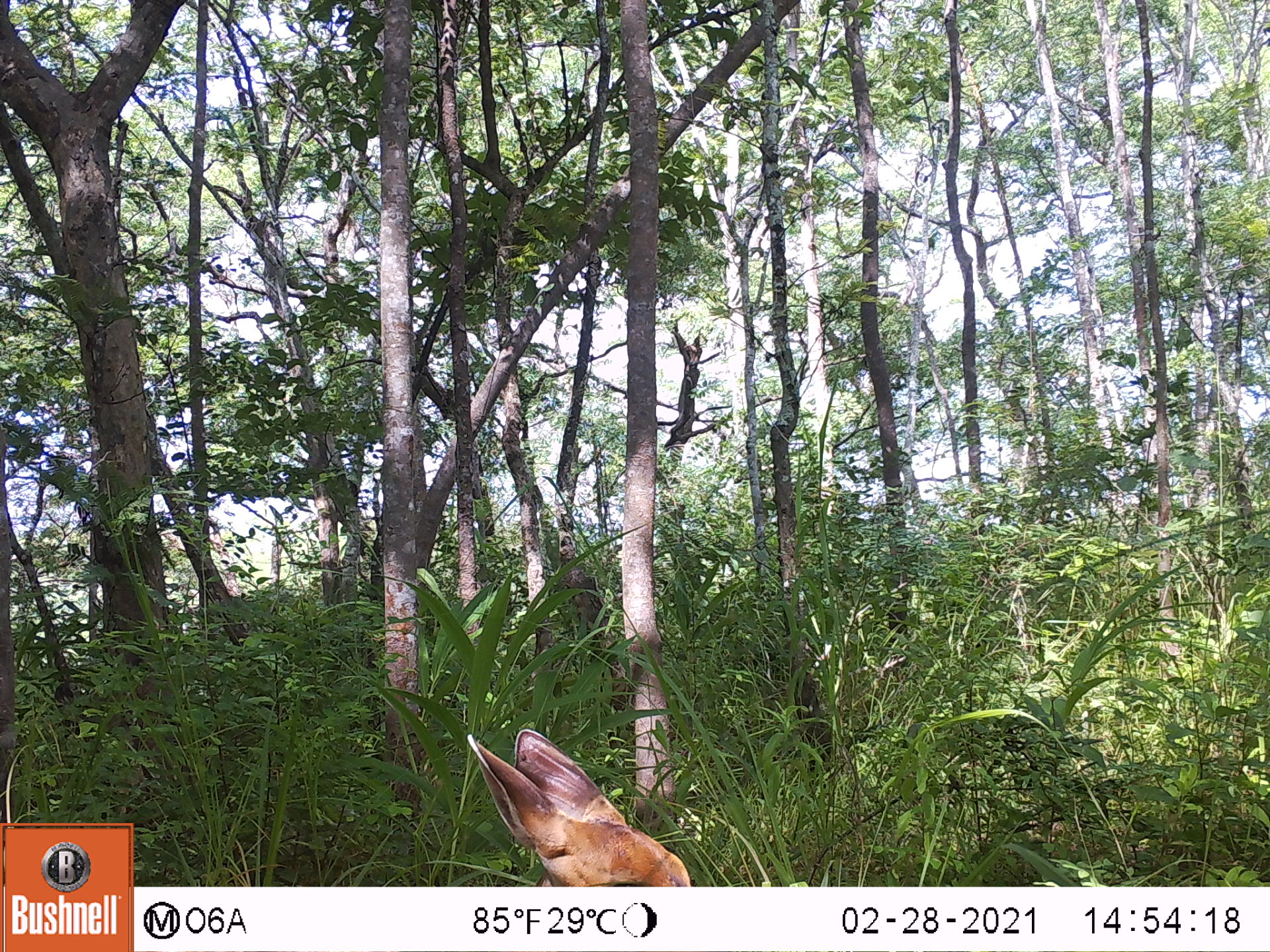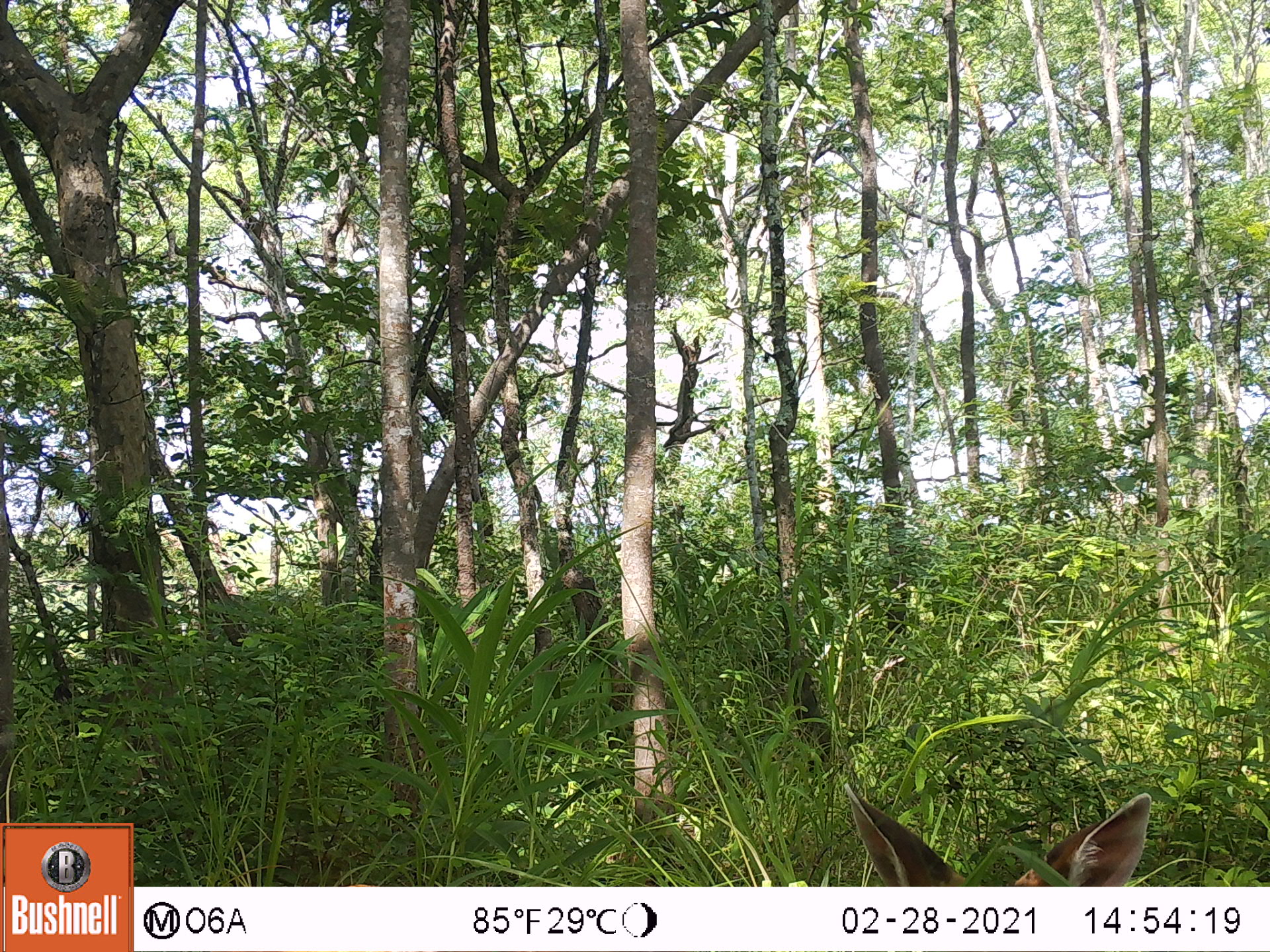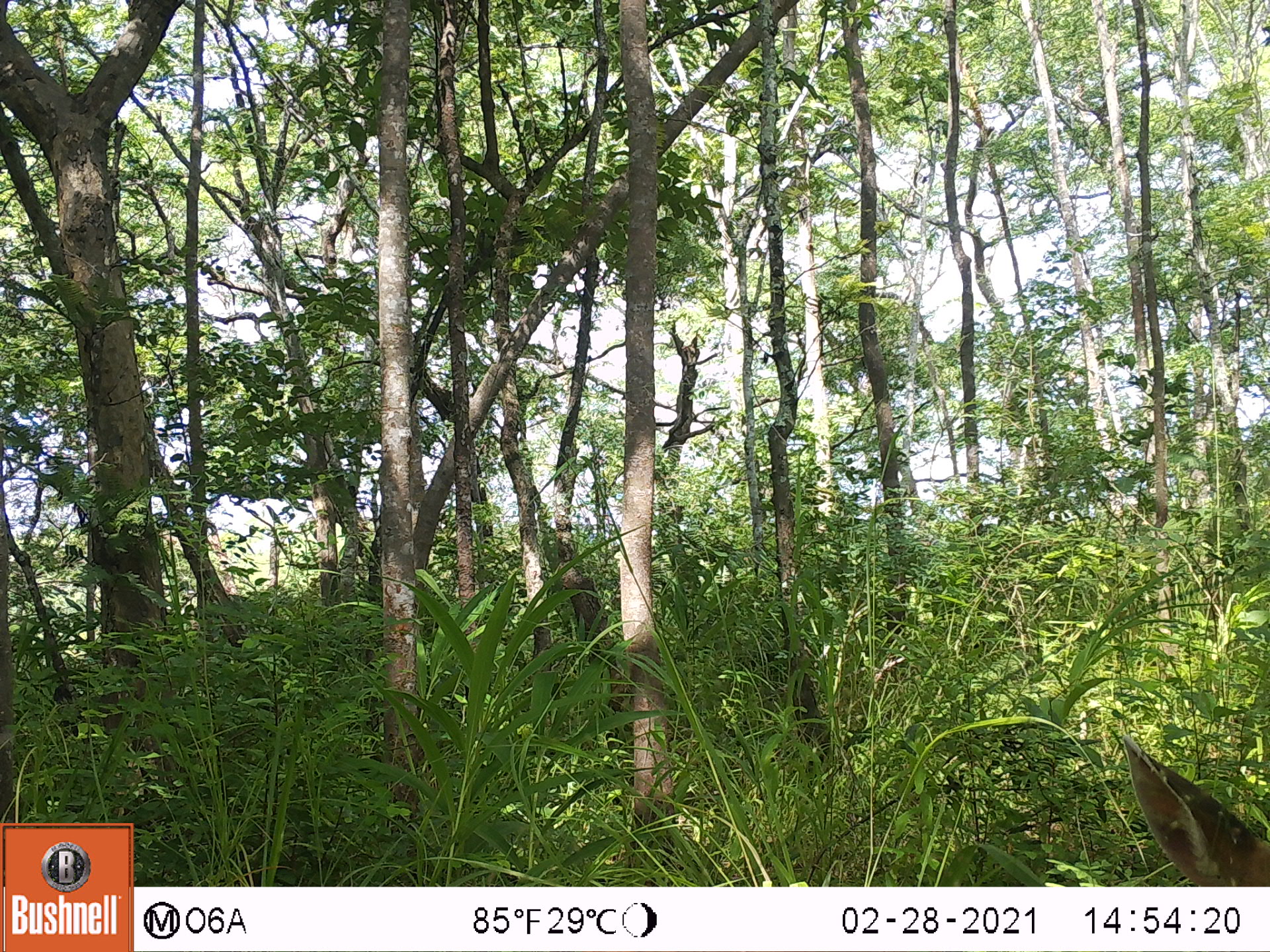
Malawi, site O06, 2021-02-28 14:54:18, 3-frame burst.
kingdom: Animalia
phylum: Chordata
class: Mammalia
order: Artiodactyla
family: Bovidae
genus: Tragelaphus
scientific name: Tragelaphus sylvaticus sylvaticus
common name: cape bushbuck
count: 1